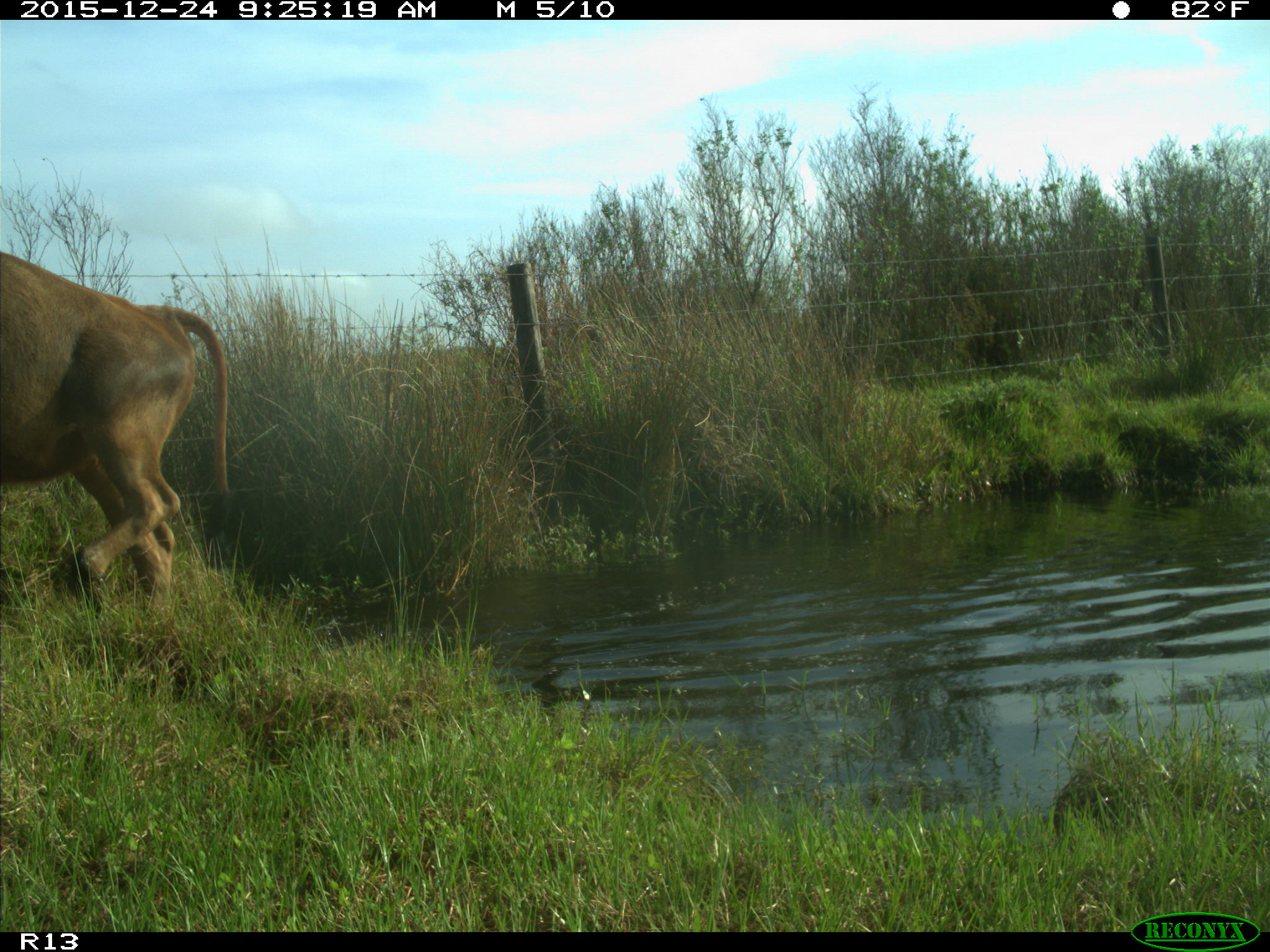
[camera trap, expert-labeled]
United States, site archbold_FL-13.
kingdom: Animalia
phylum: Chordata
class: Mammalia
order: Artiodactyla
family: Bovidae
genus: Bos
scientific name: Bos taurus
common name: domestic cow